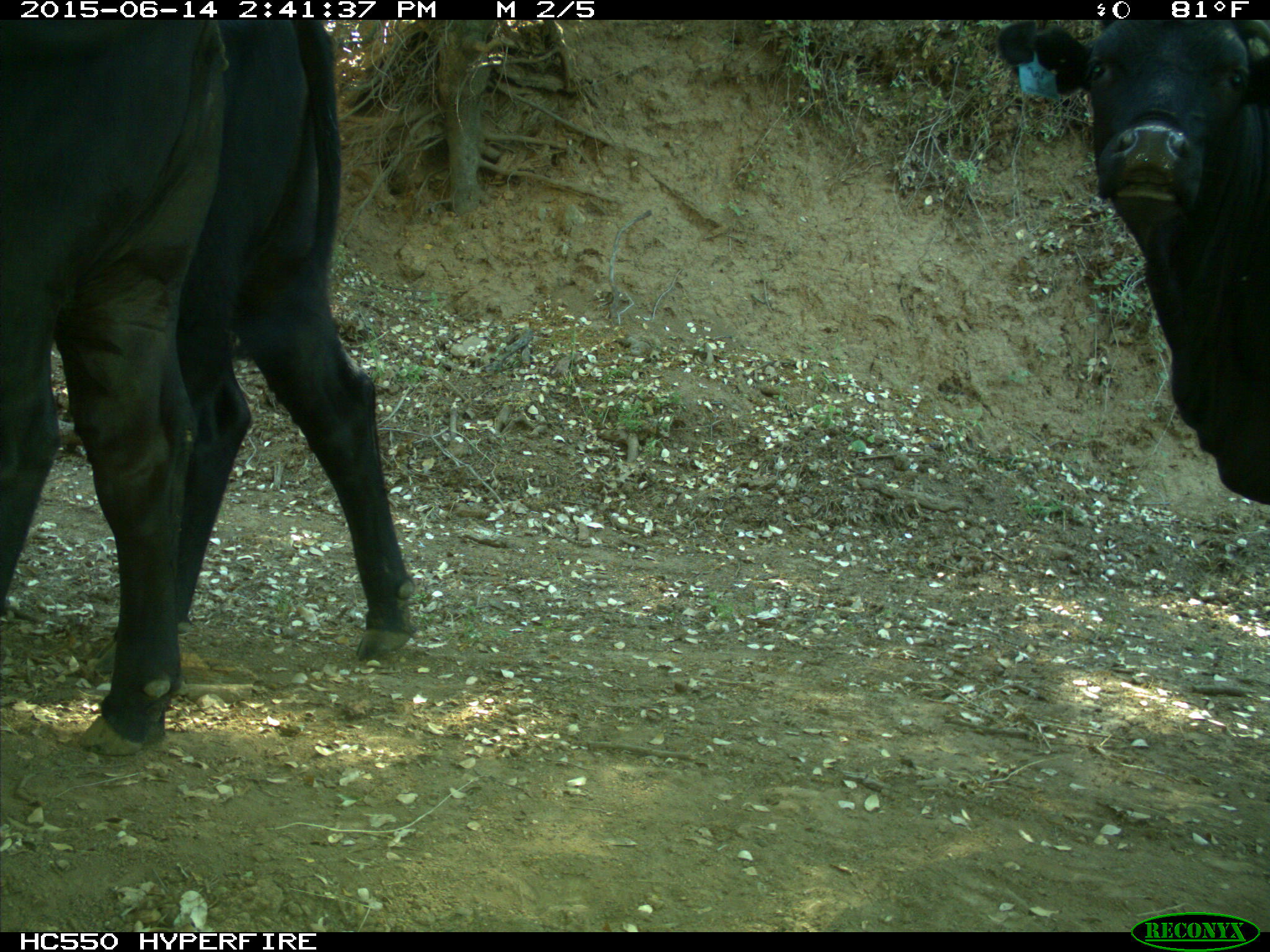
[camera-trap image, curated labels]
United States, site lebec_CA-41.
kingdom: Animalia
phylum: Chordata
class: Mammalia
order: Artiodactyla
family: Bovidae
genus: Bos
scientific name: Bos taurus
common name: domestic cow